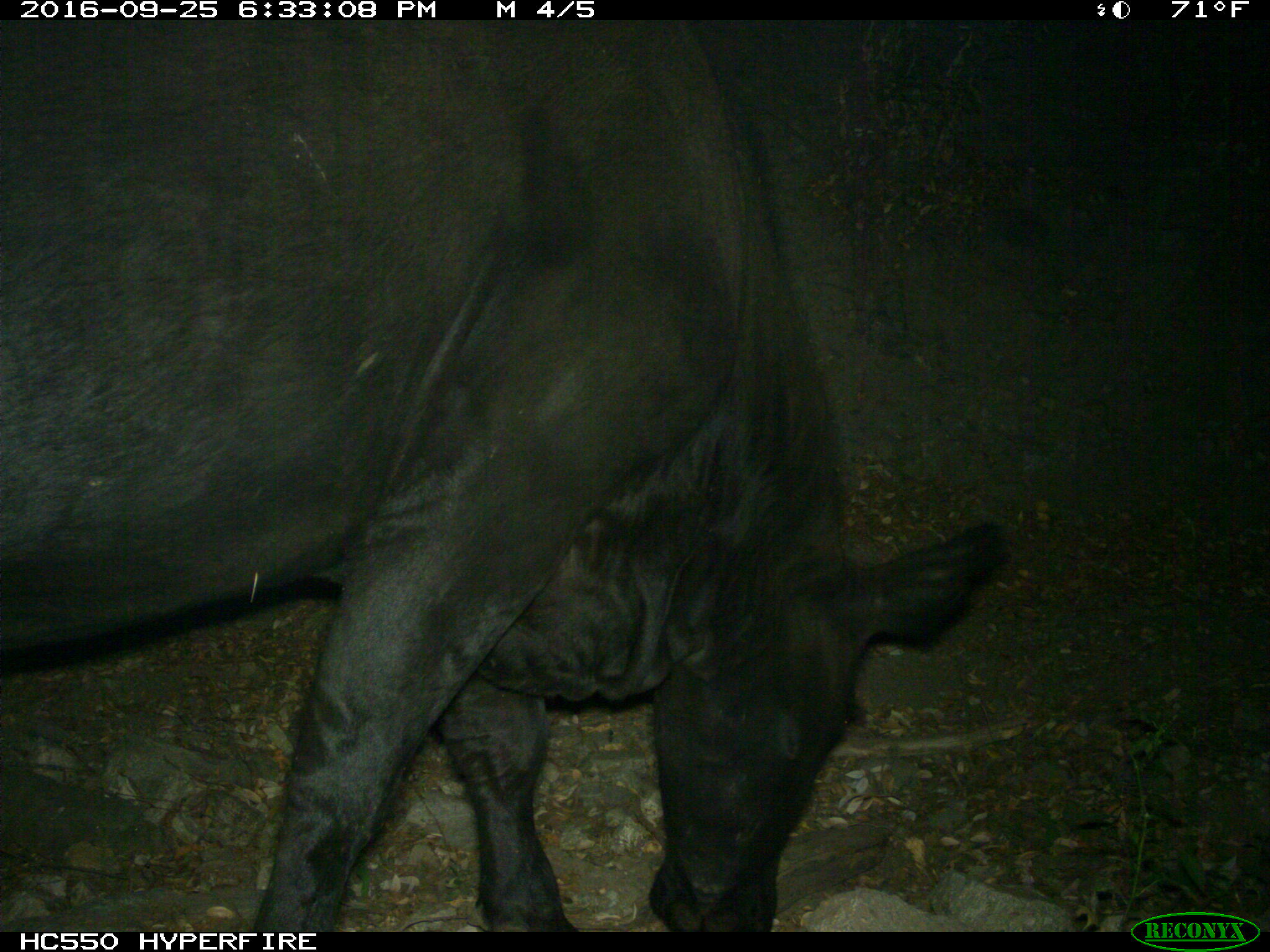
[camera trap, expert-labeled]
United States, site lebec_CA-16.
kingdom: Animalia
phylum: Chordata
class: Mammalia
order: Artiodactyla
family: Bovidae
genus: Bos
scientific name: Bos taurus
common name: domestic cow